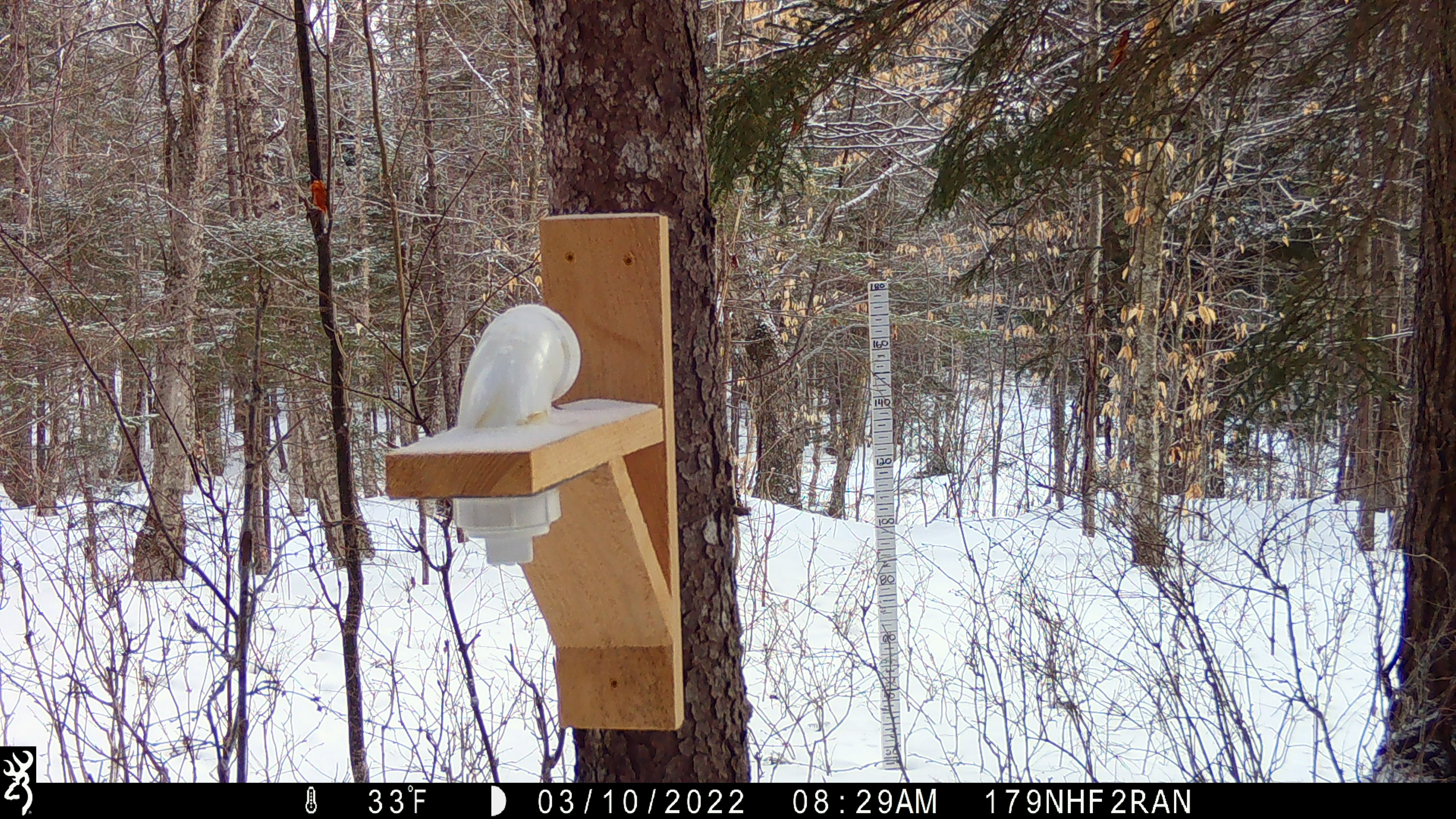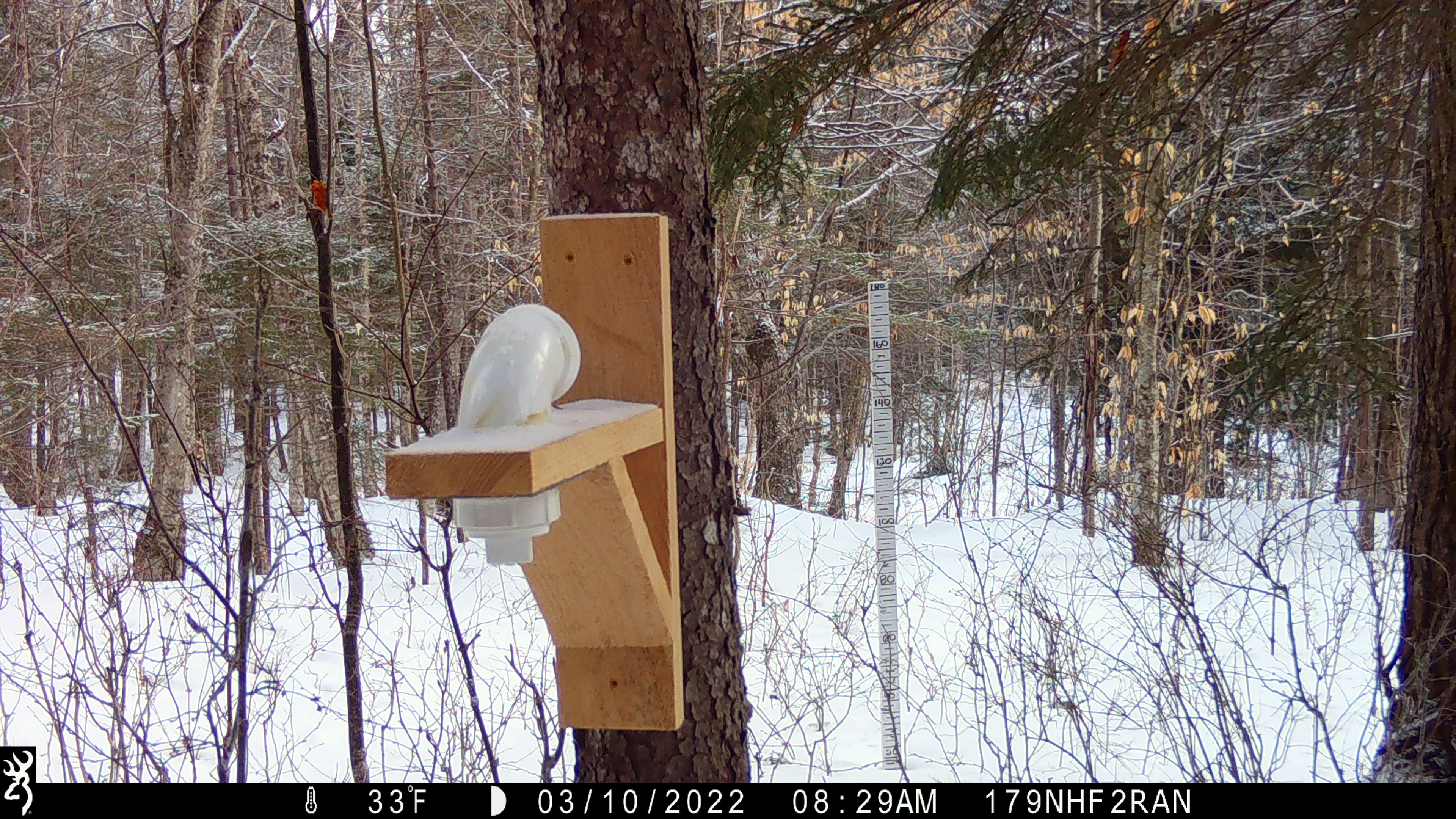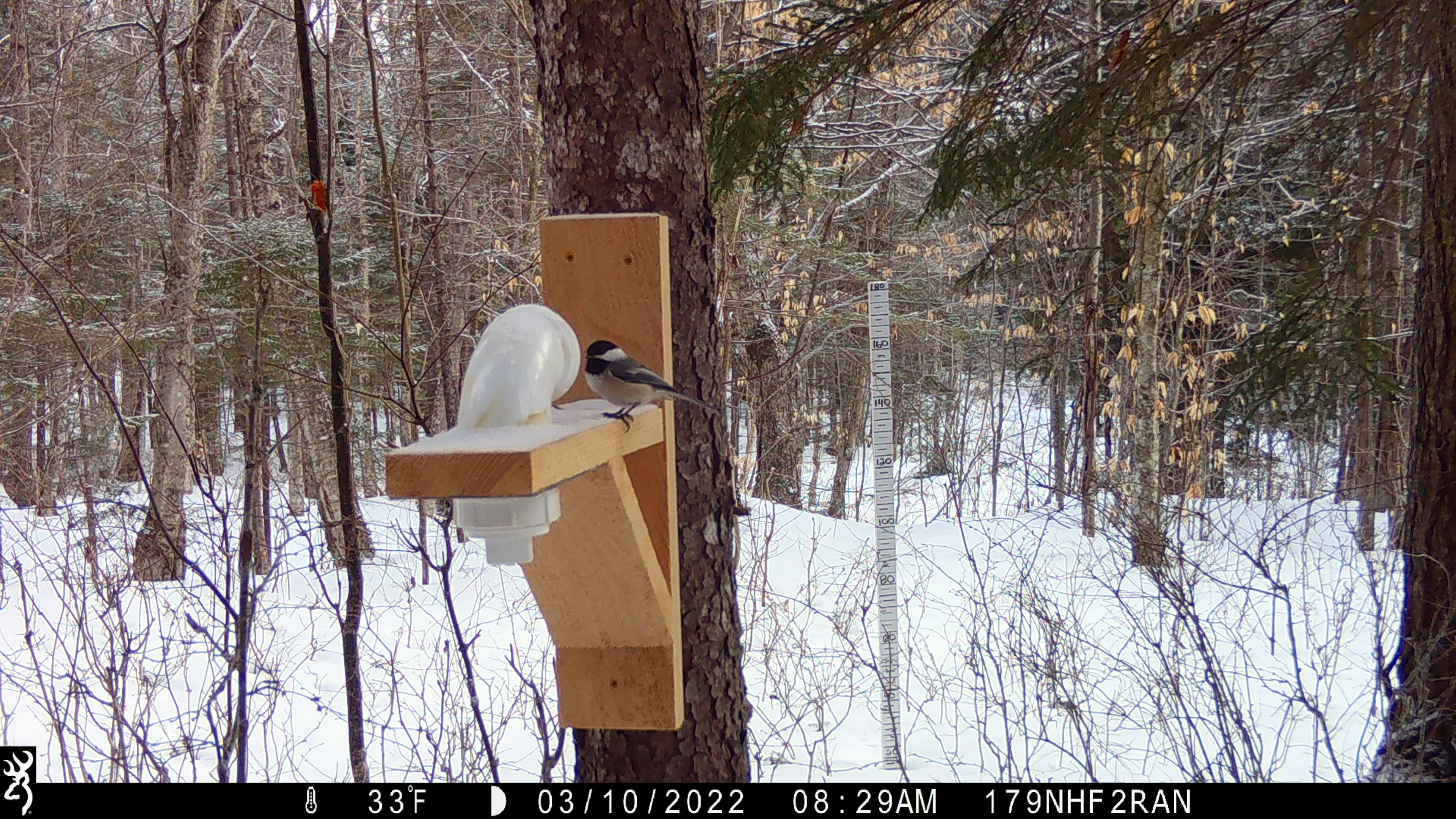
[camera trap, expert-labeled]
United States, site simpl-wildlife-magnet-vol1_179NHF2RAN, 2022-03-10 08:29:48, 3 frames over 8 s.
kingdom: Animalia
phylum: Chordata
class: Aves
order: Passeriformes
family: Paridae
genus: Poecile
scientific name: Poecile atricapillus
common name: black-capped chickadee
Black-capped chickadee (Poecile atricapillus).